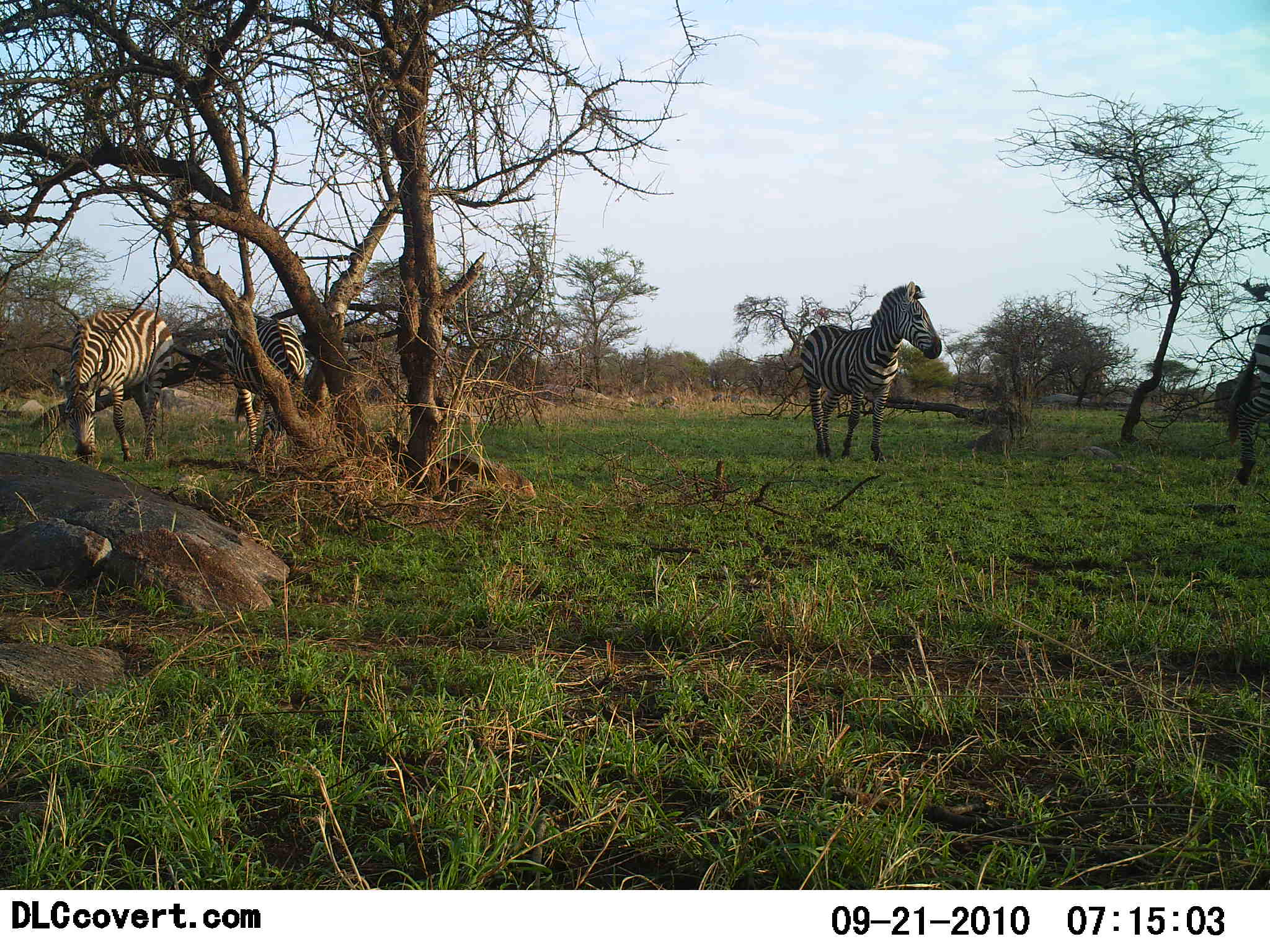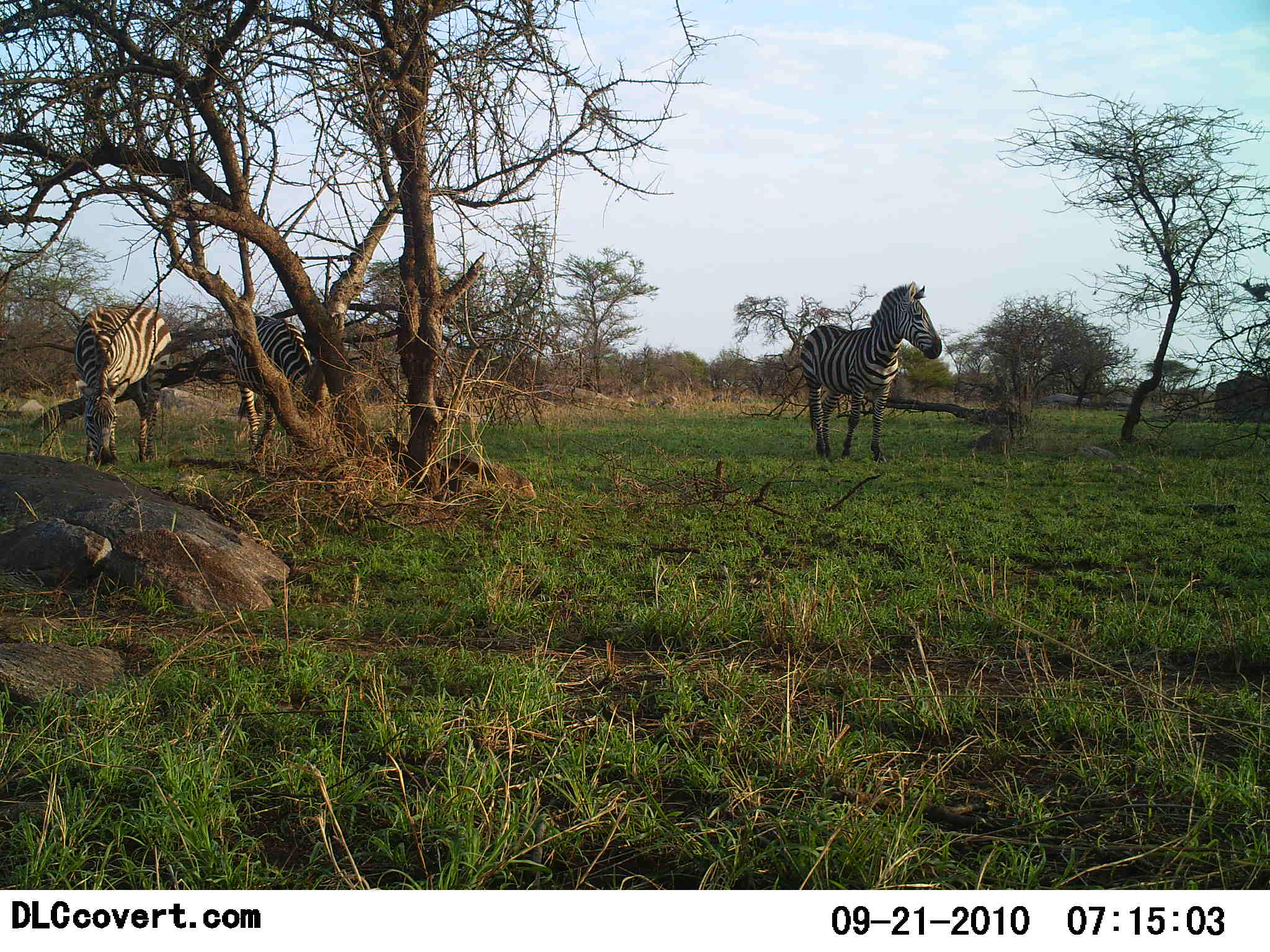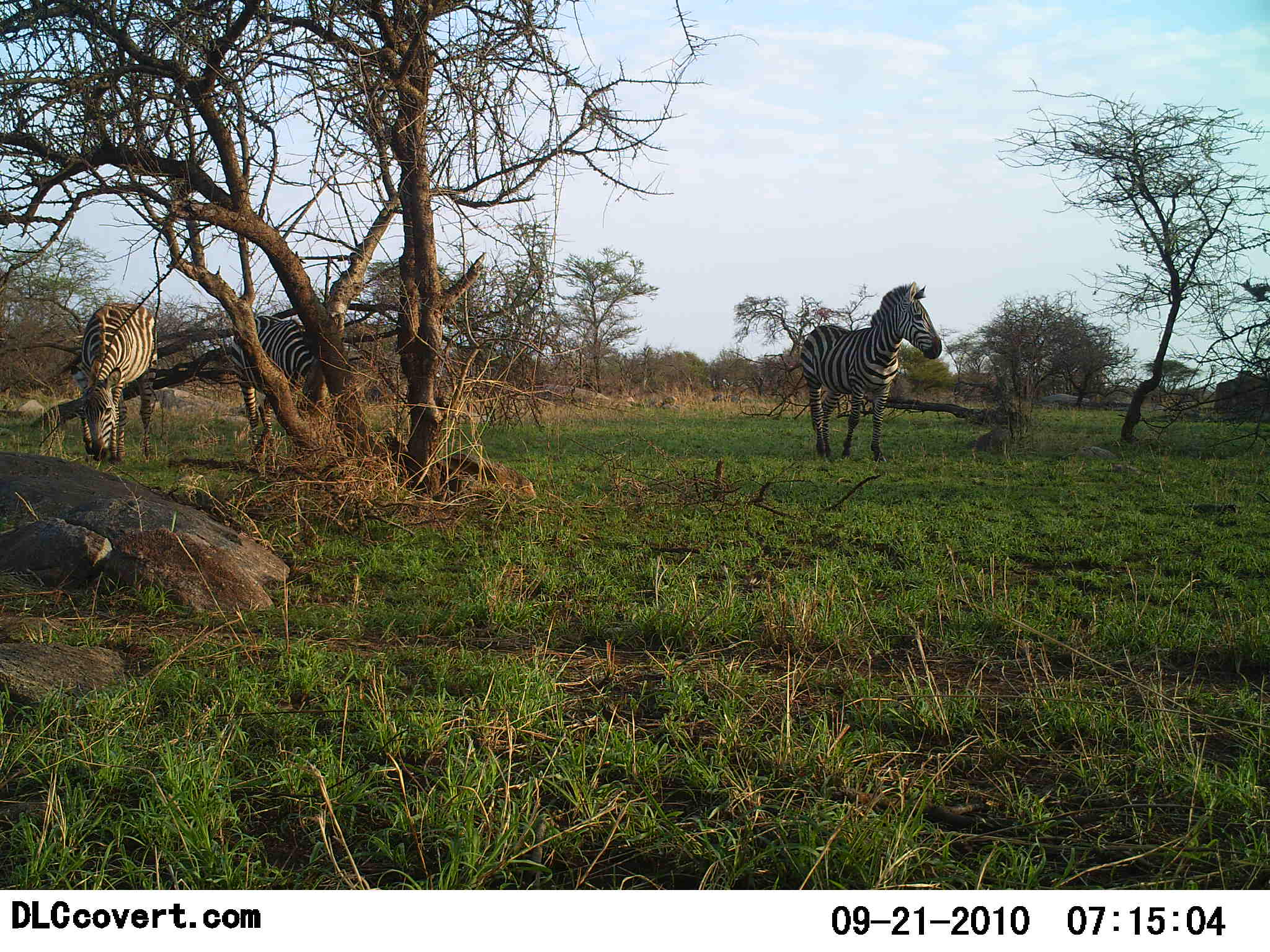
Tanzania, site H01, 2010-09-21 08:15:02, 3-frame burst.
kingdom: Animalia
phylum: Chordata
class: Mammalia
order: Perissodactyla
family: Equidae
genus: Equus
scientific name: Equus quagga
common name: plains zebra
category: zebra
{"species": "zebra (plains zebra) (Equus quagga)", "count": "4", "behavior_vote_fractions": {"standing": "68%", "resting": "0%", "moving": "37%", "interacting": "0%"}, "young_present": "0%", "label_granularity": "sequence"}